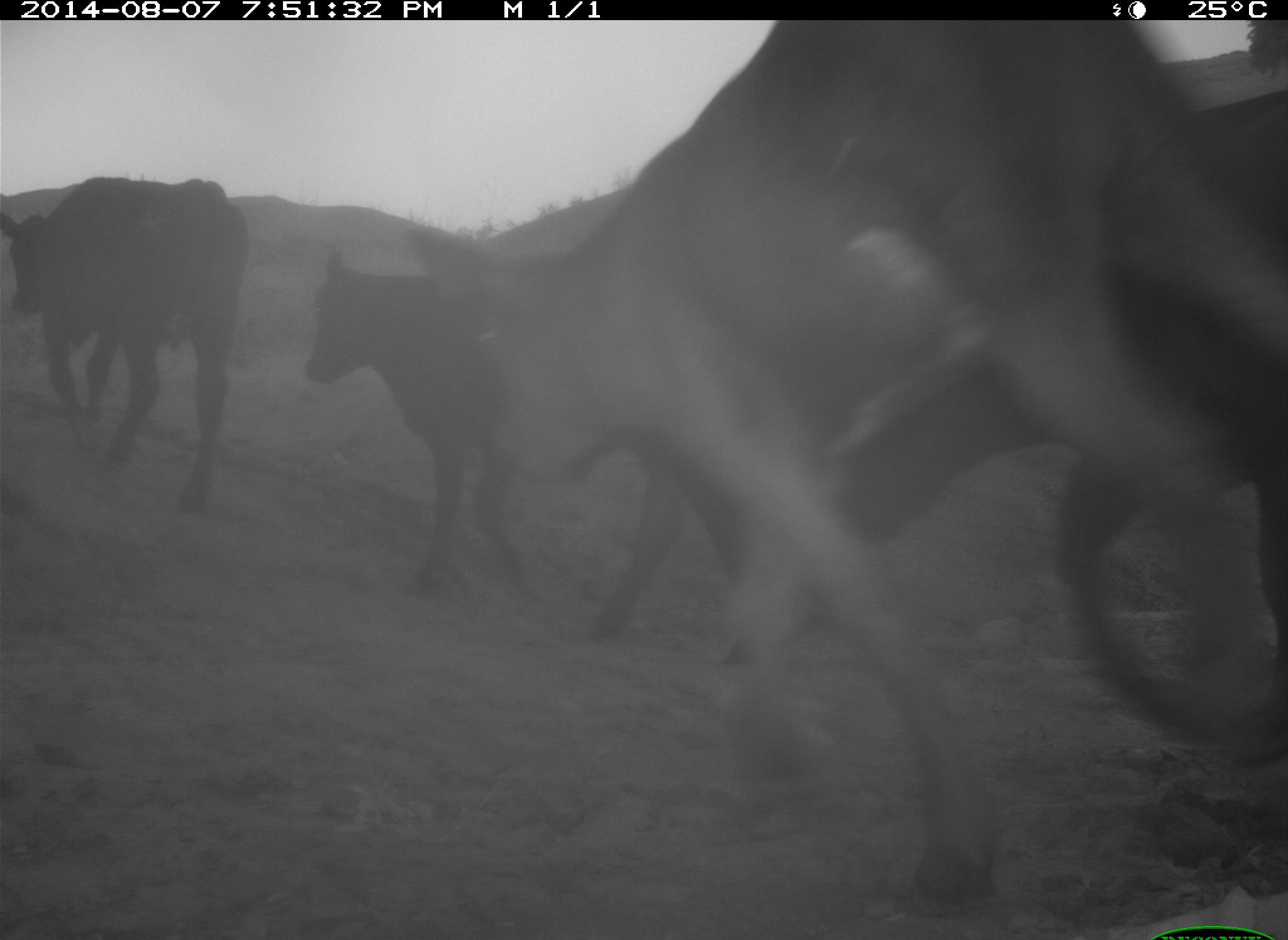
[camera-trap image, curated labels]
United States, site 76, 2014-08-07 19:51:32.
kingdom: Animalia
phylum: Chordata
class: Mammalia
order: Artiodactyla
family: Bovidae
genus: Bos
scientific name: Bos taurus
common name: cow